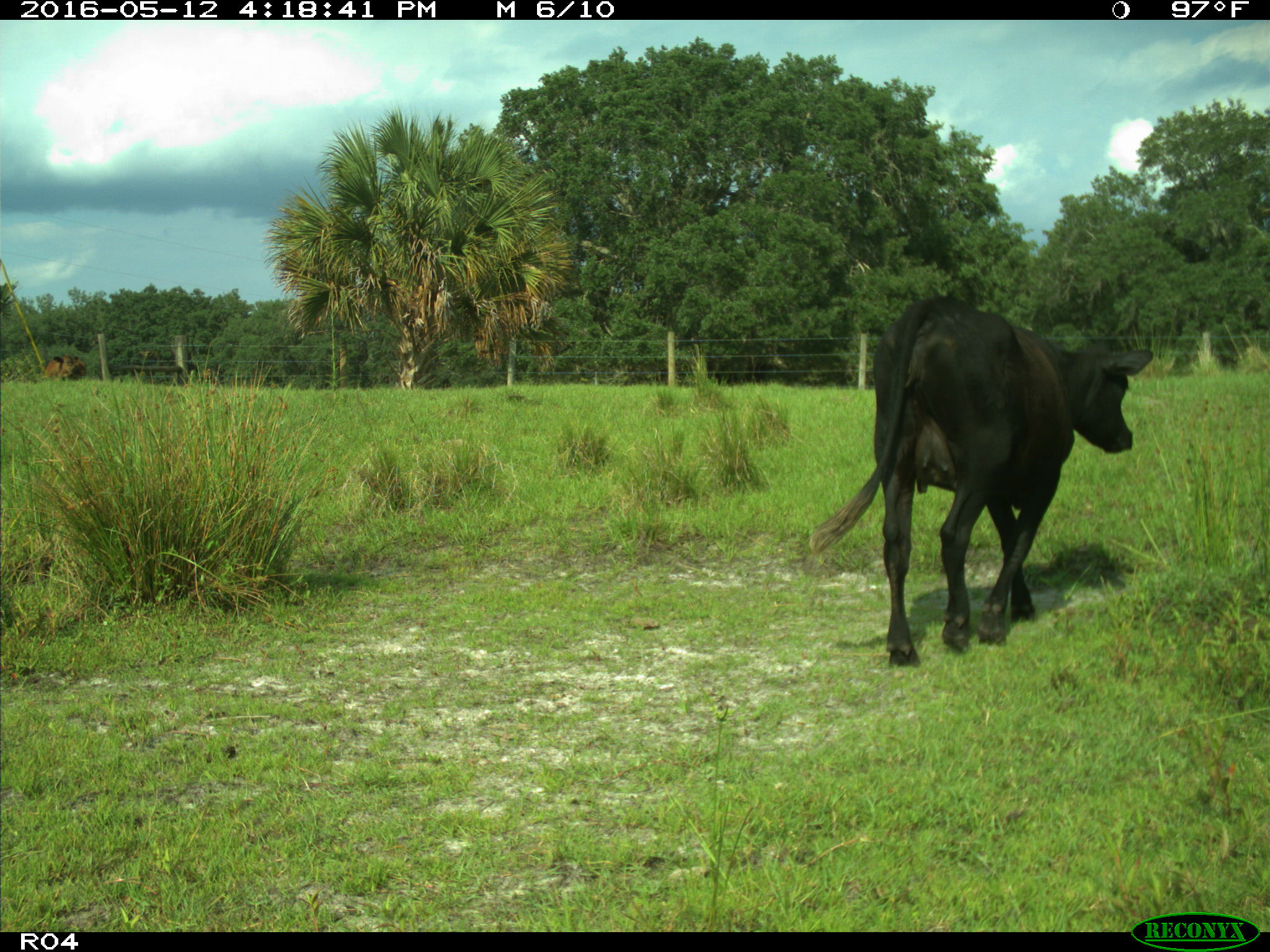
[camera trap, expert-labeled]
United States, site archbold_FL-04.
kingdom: Animalia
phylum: Chordata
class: Mammalia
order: Artiodactyla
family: Bovidae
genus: Bos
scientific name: Bos taurus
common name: domestic cow